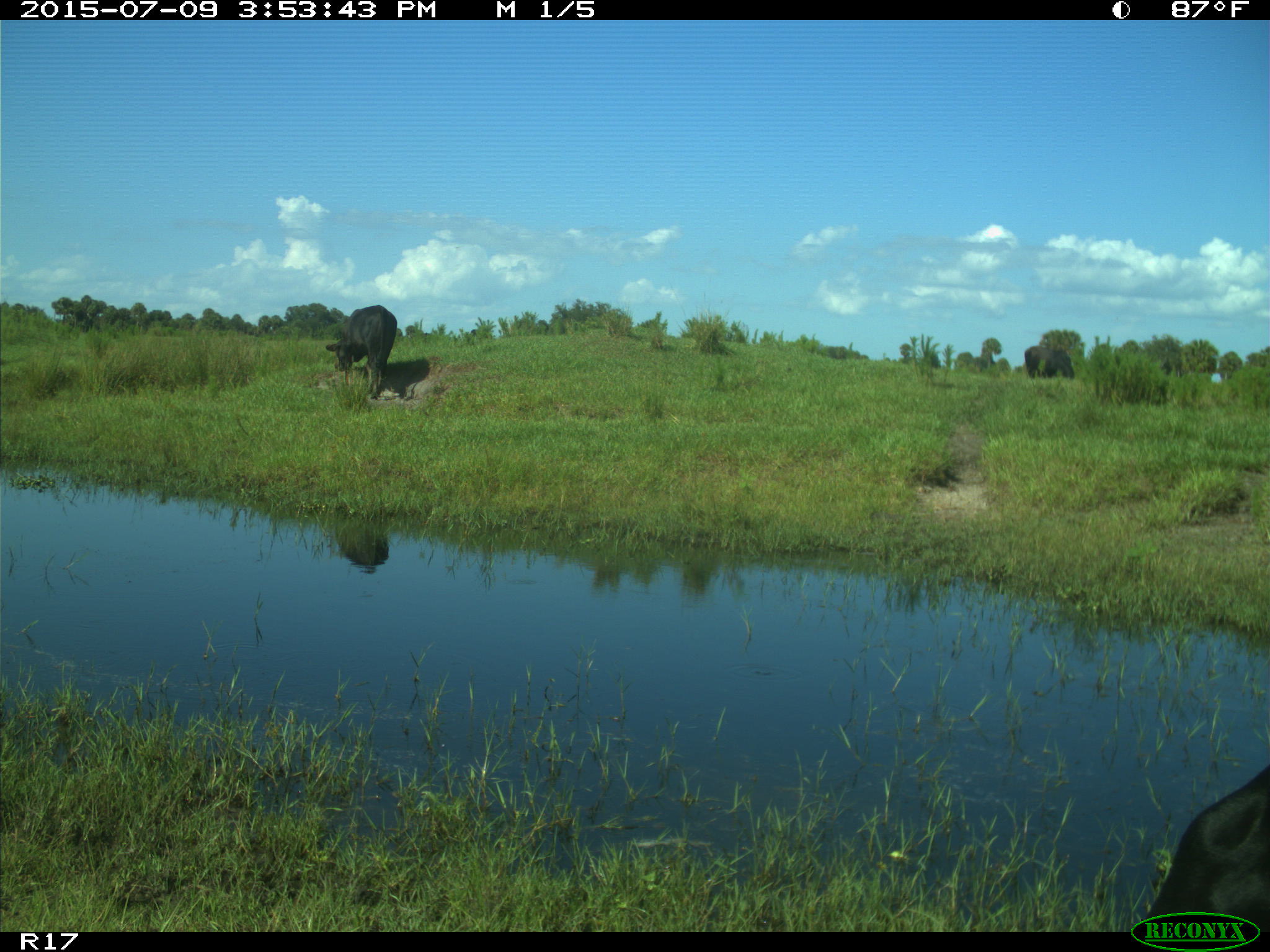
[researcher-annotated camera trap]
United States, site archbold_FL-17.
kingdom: Animalia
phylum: Chordata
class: Mammalia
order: Artiodactyla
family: Bovidae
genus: Bos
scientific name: Bos taurus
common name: domestic cow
Bos taurus (domestic cow).